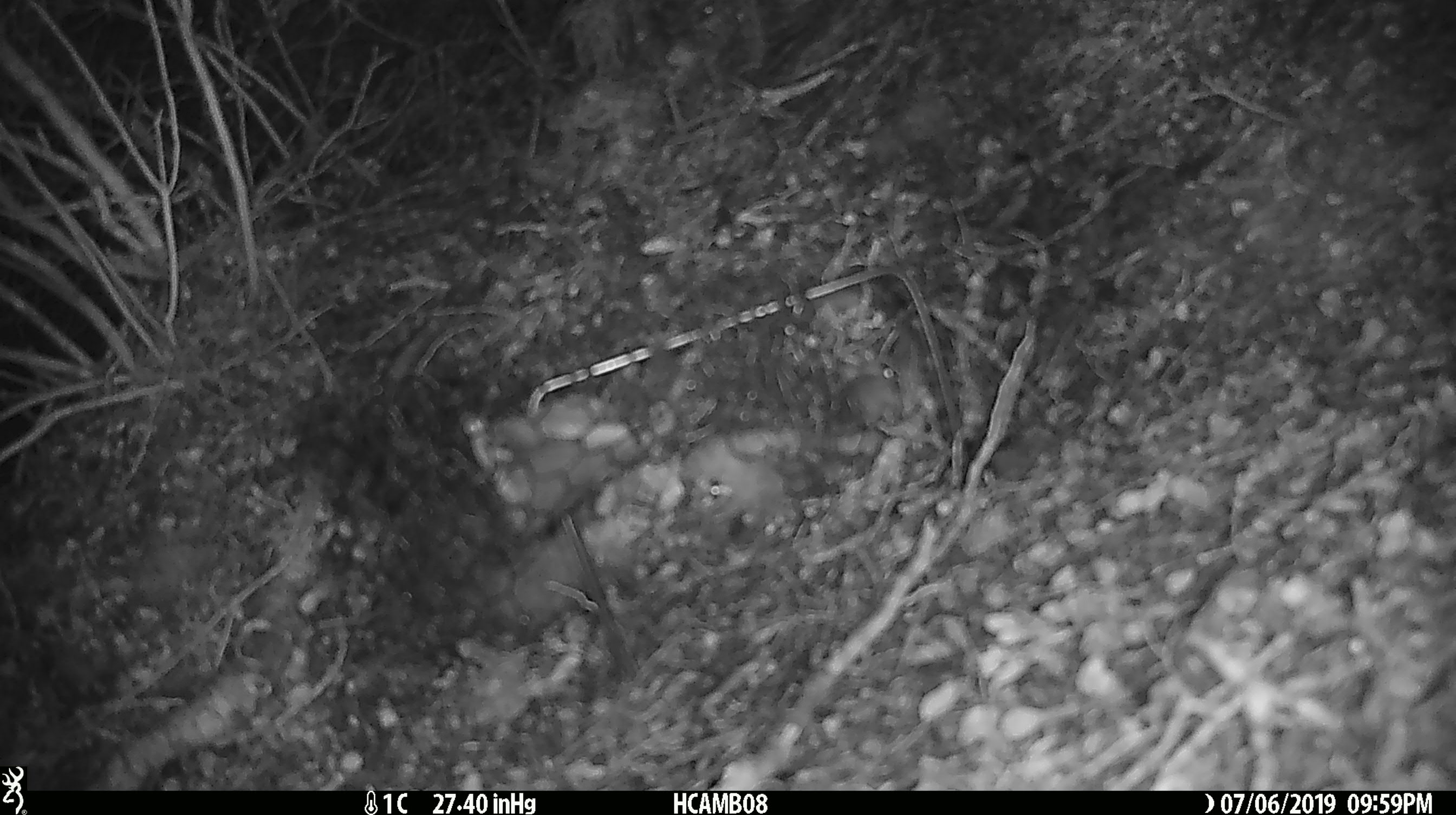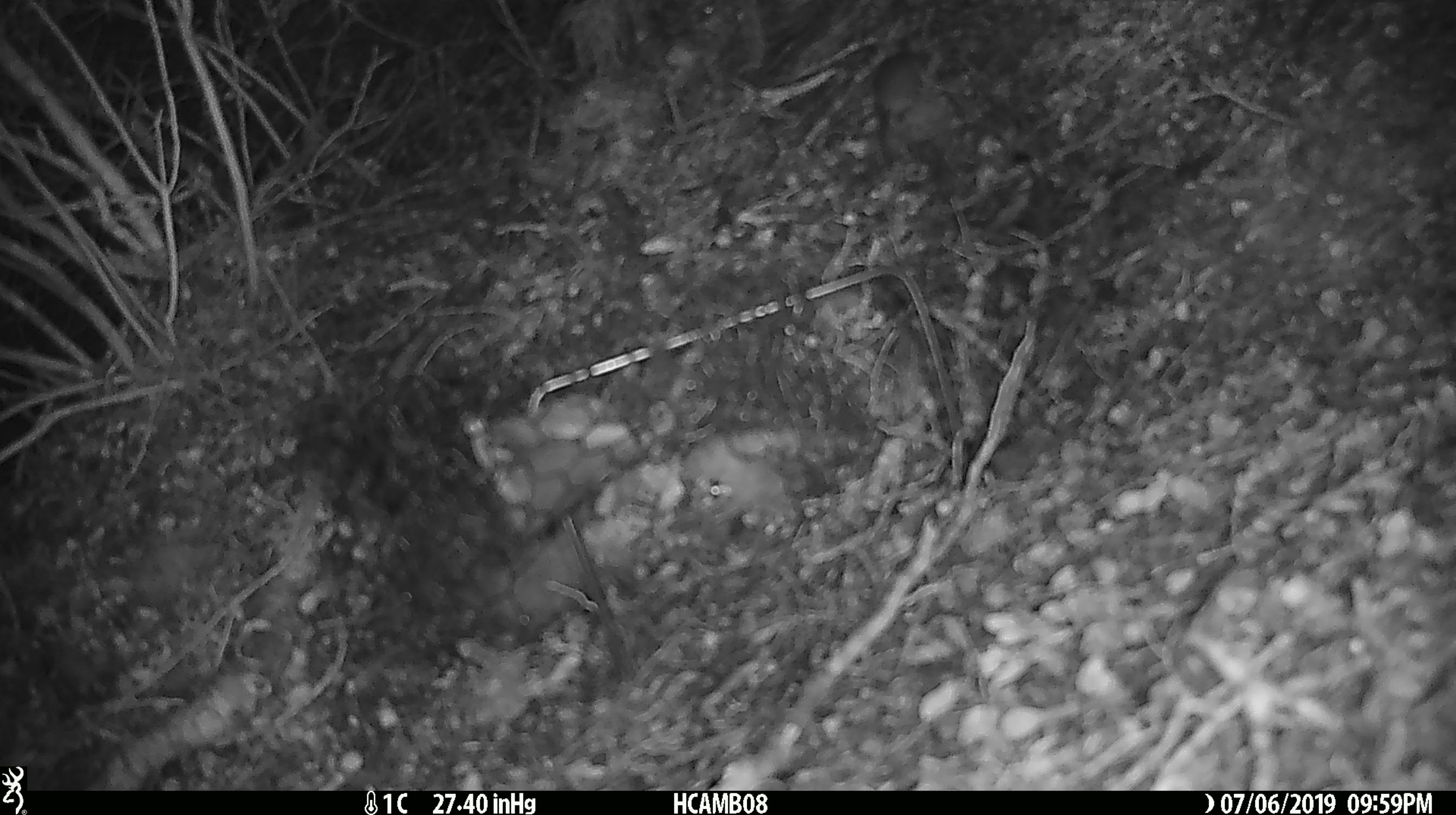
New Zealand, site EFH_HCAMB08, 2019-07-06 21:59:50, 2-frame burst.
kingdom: Animalia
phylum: Chordata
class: Mammalia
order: Rodentia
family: Muridae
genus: Mus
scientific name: Mus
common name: mouse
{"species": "mouse (Mus)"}